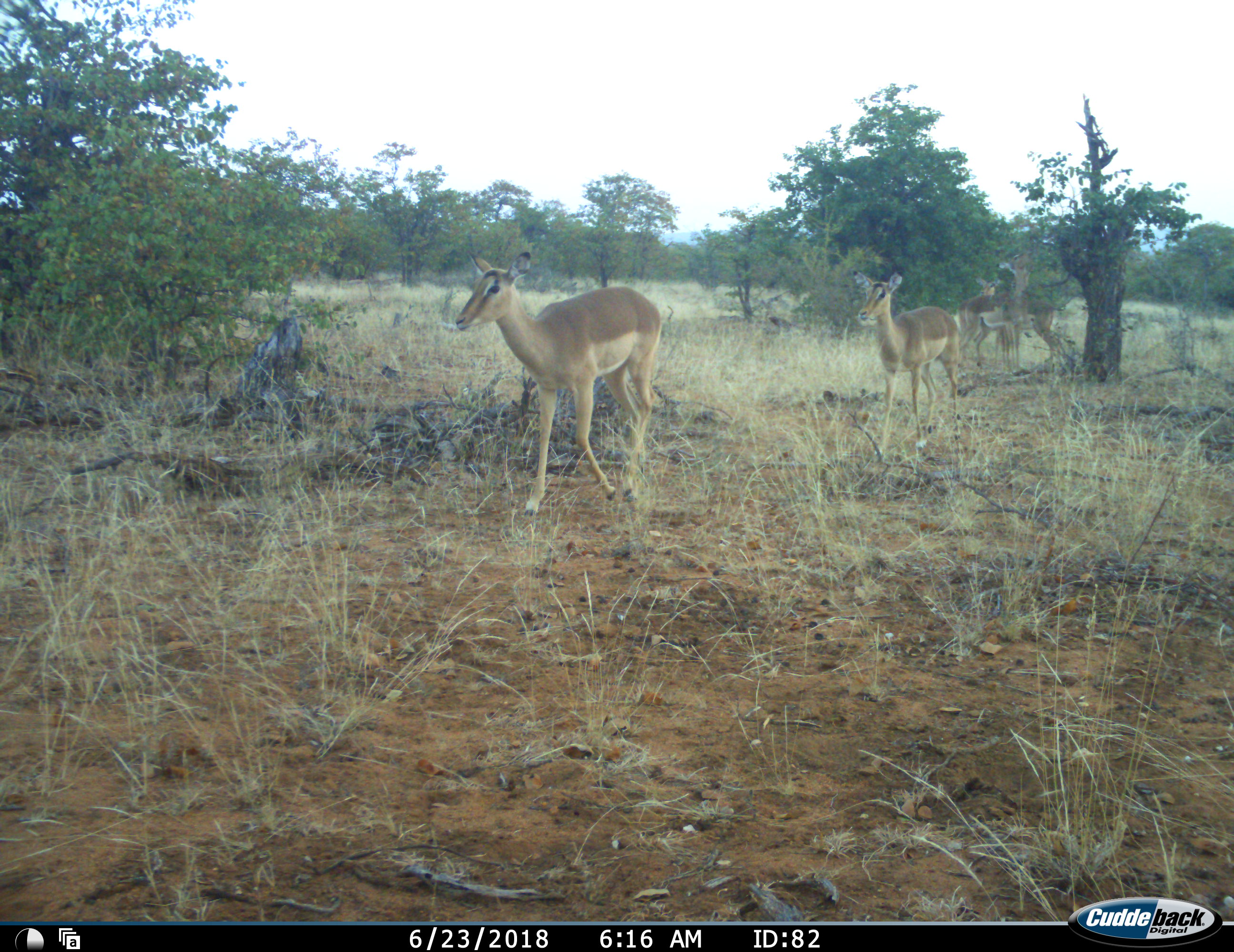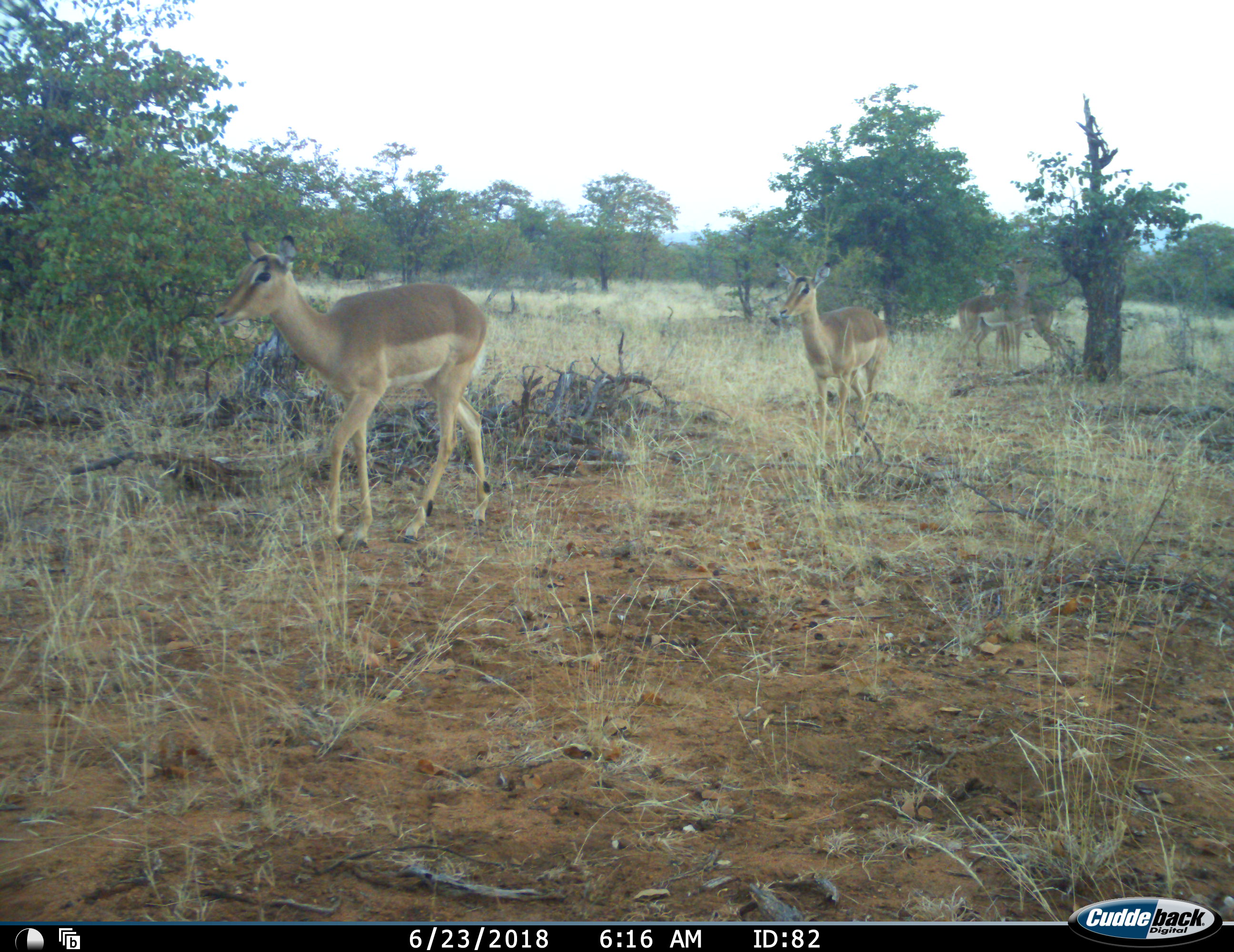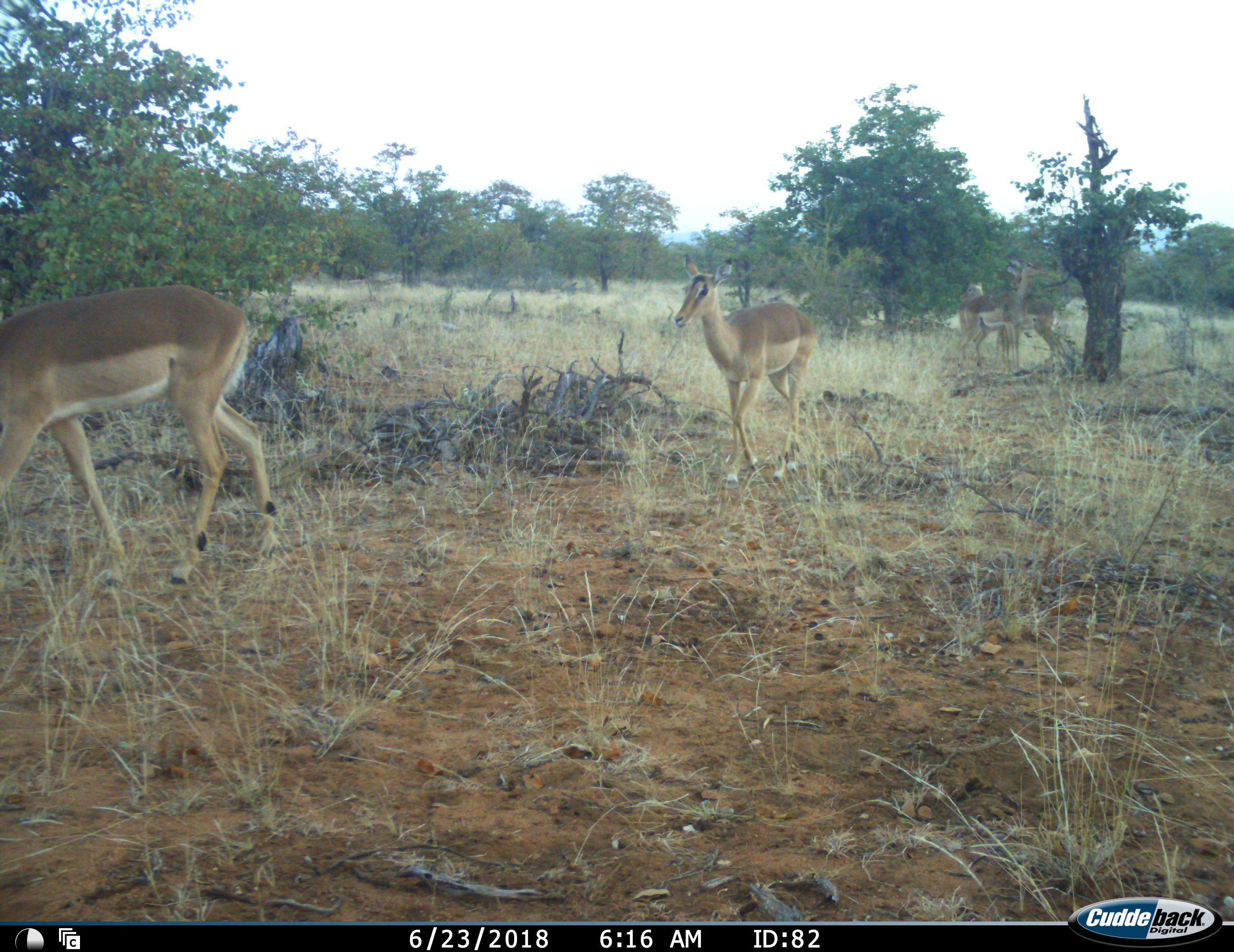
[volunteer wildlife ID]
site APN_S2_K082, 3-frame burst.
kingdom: Animalia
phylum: Chordata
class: Mammalia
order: Artiodactyla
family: Bovidae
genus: Aepyceros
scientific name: Aepyceros melampus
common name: impala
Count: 5.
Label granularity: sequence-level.